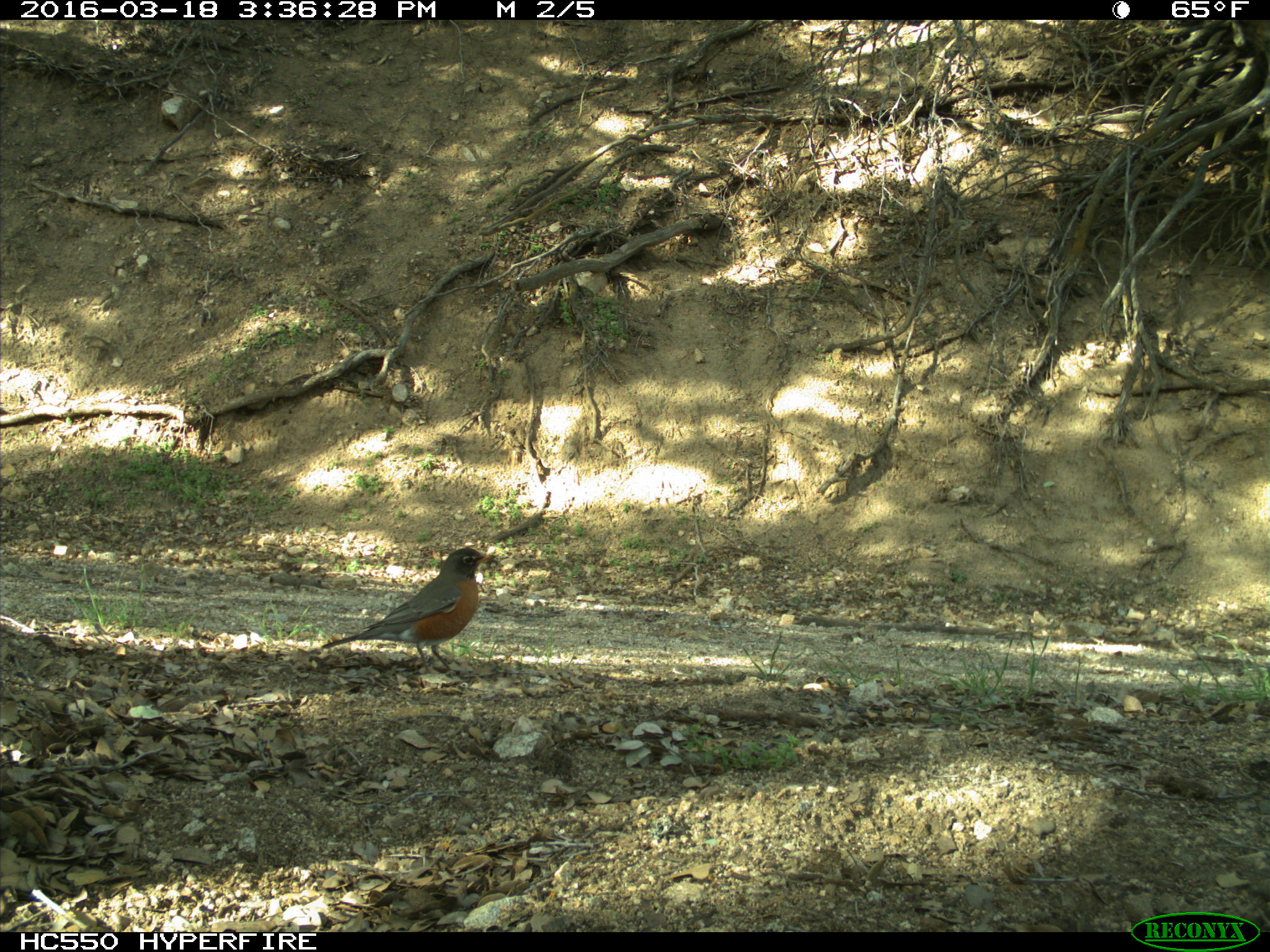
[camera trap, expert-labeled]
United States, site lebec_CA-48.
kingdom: Animalia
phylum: Chordata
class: Aves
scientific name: Aves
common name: birds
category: unidentified bird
Unidentified bird (birds) (Aves).